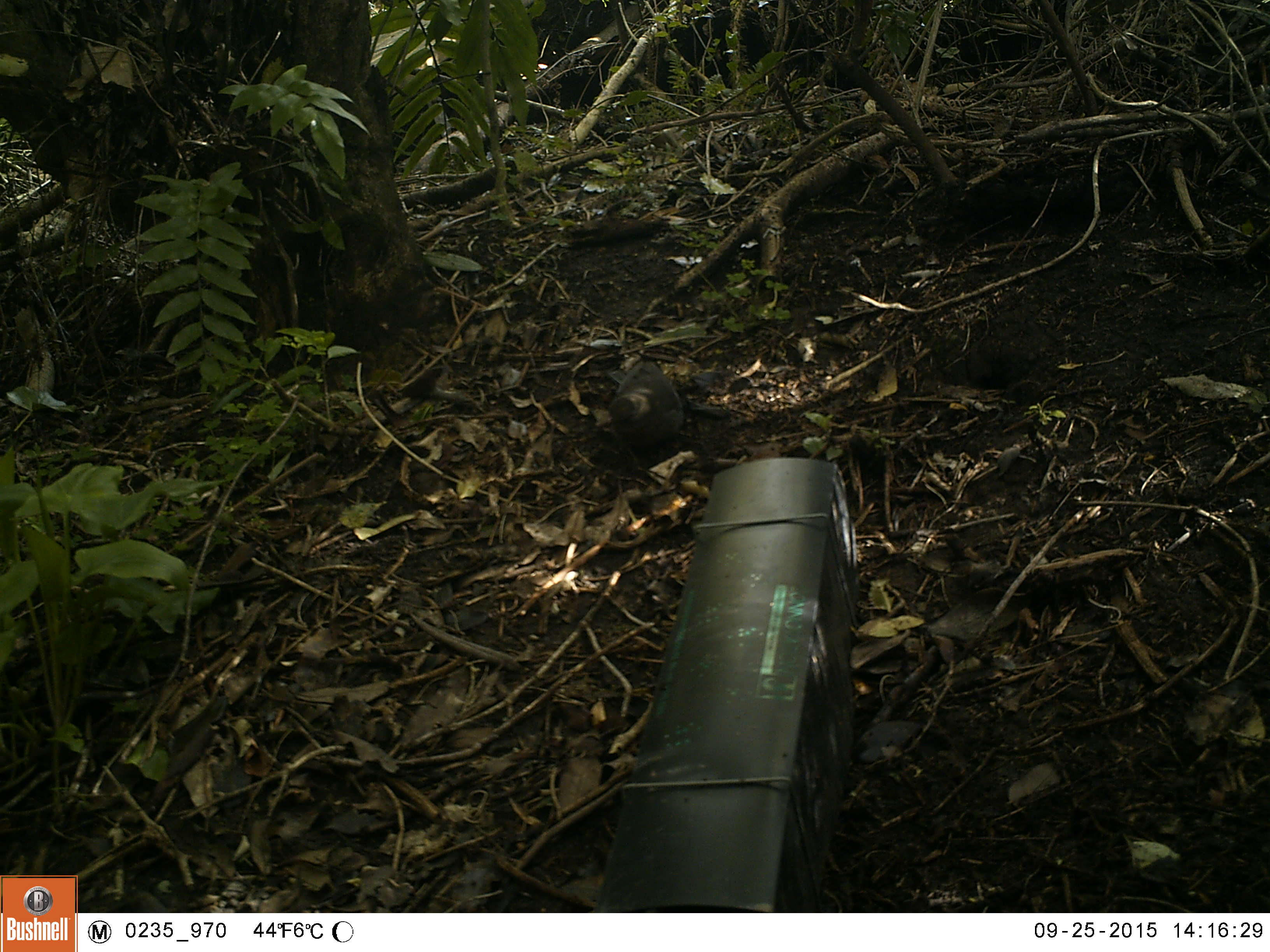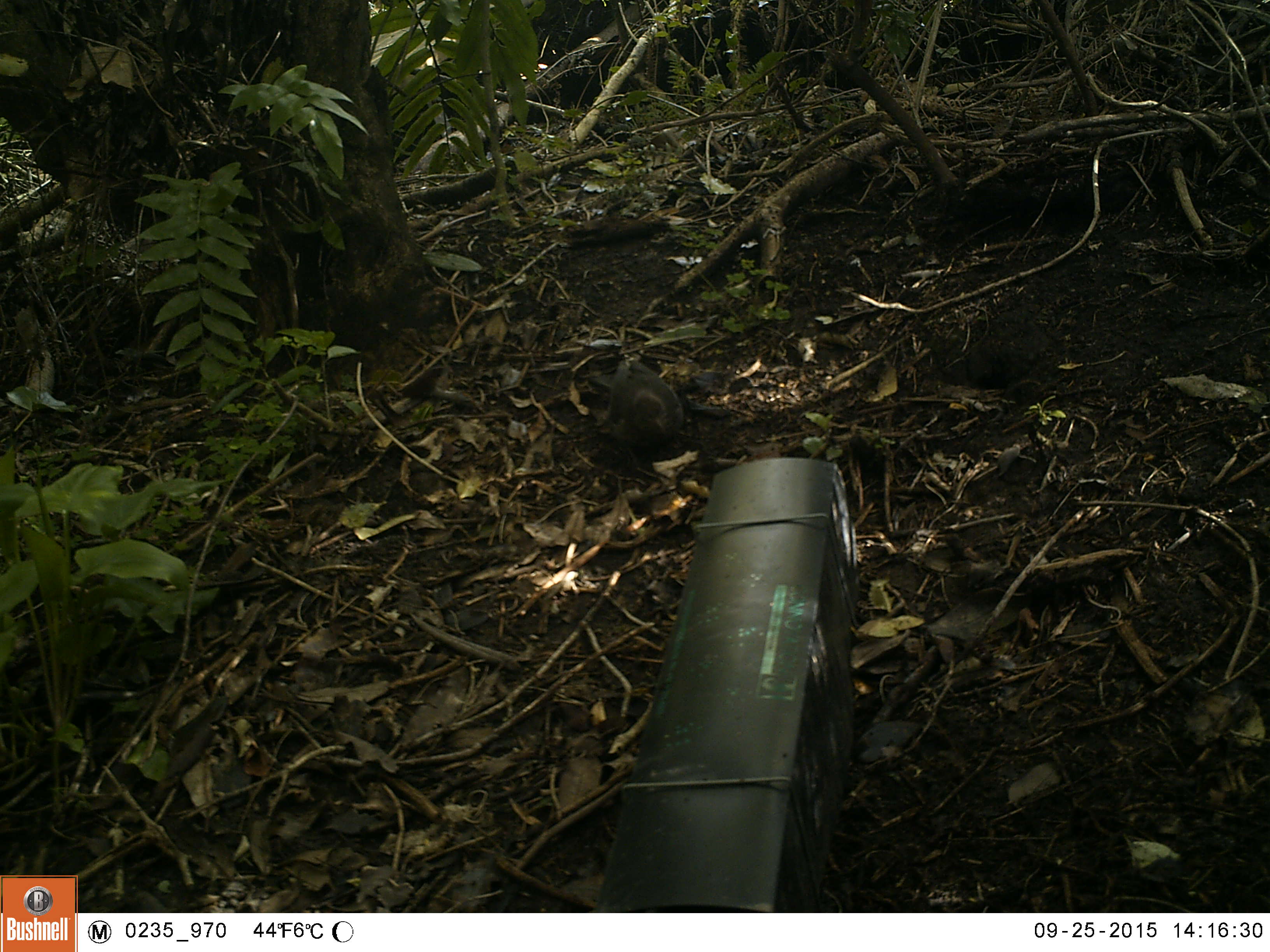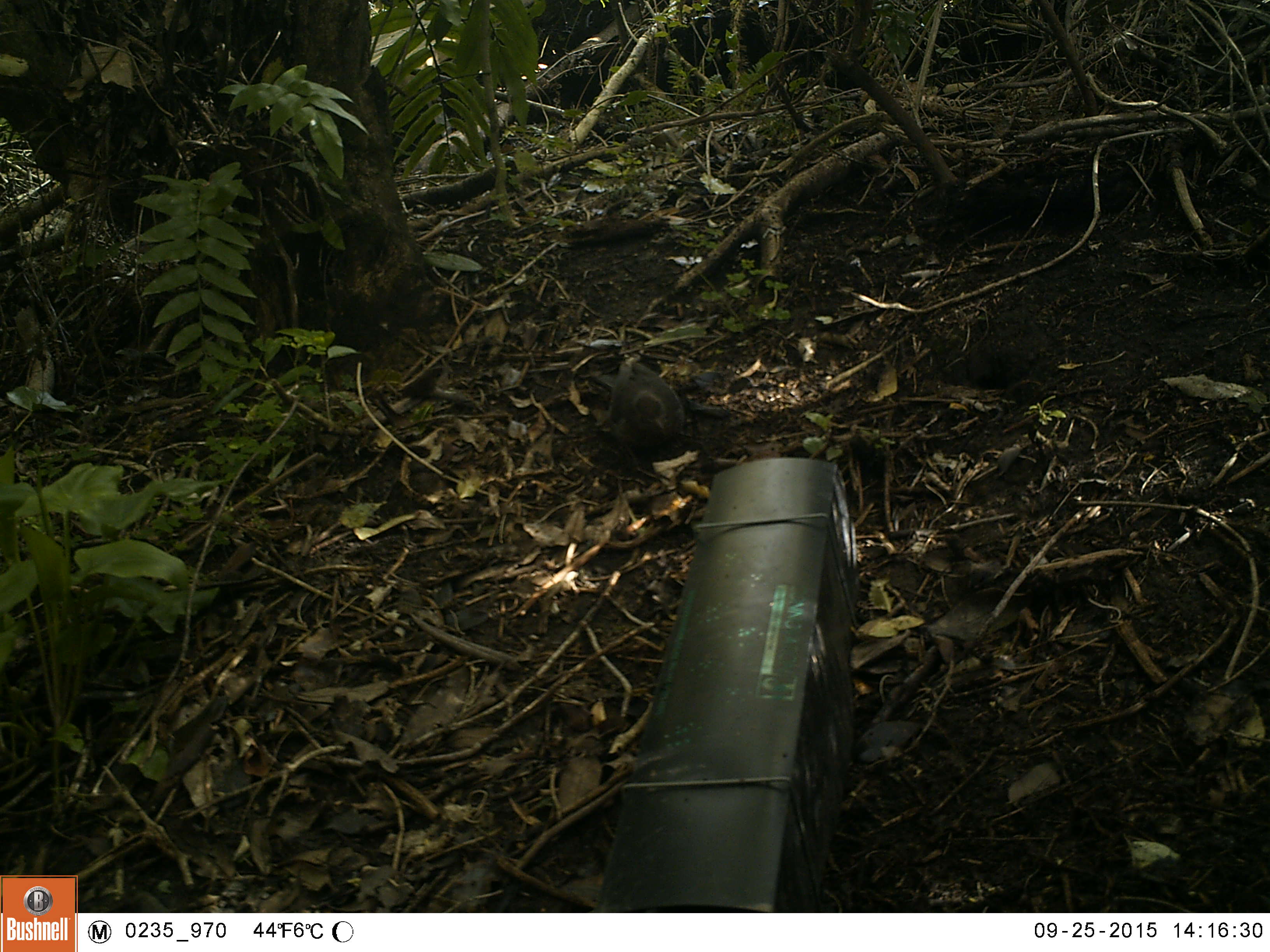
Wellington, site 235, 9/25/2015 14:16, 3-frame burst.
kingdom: Animalia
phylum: Chordata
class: Aves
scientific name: Aves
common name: bird